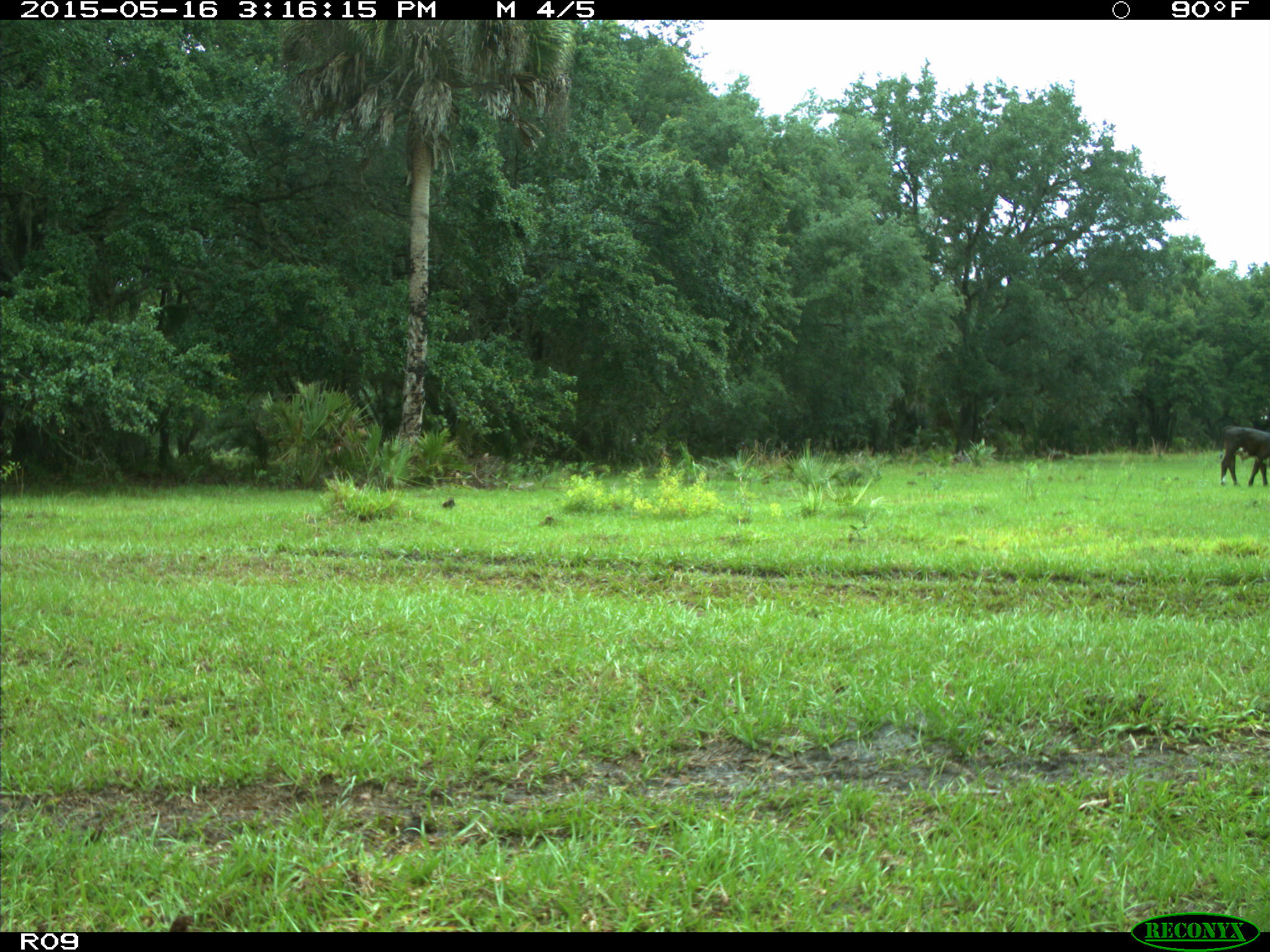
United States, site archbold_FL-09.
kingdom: Animalia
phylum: Chordata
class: Mammalia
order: Artiodactyla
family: Bovidae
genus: Bos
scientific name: Bos taurus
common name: domestic cow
Bos taurus (domestic cow).